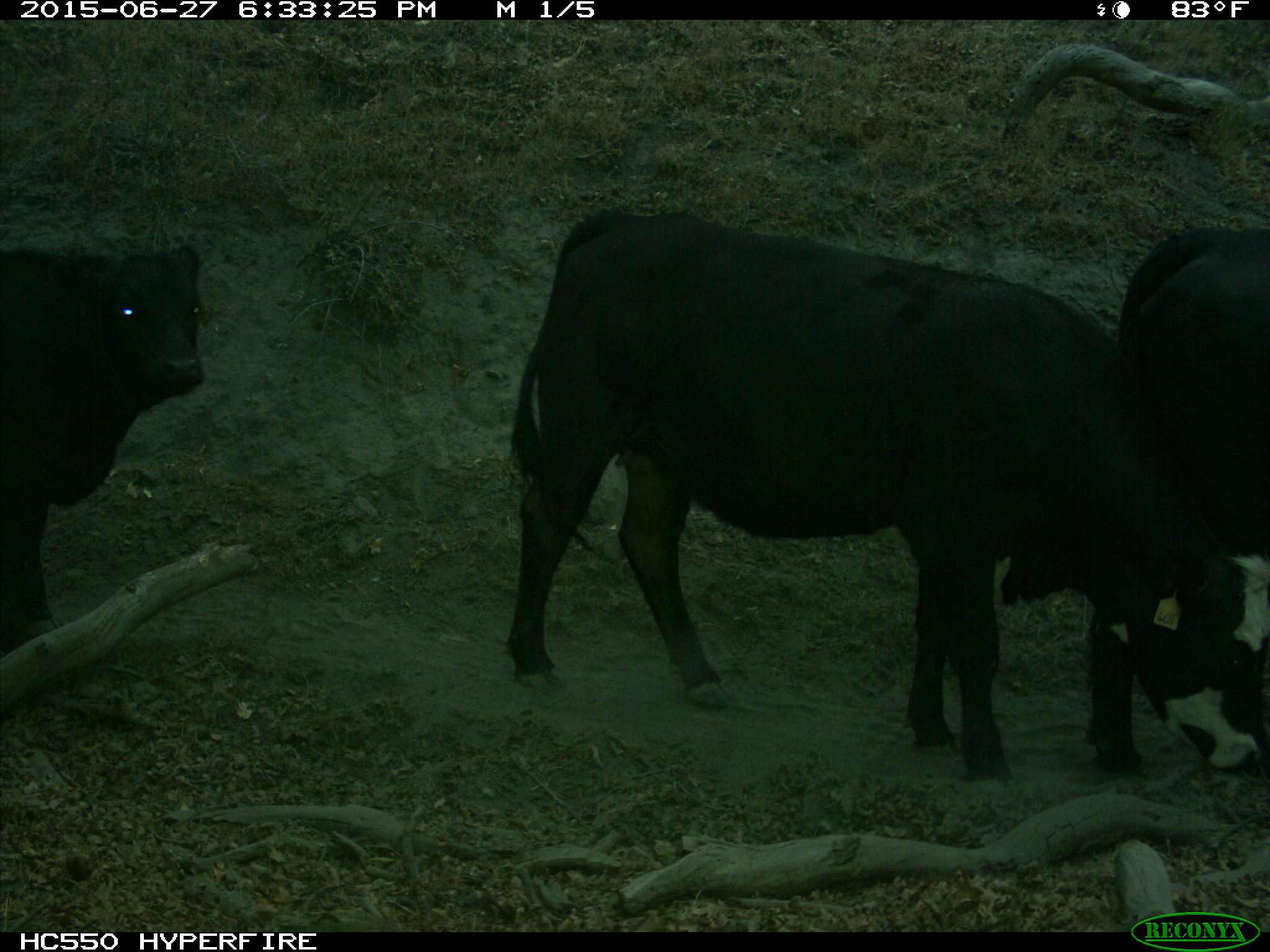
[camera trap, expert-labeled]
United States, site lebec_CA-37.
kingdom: Animalia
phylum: Chordata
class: Mammalia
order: Artiodactyla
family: Bovidae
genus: Bos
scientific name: Bos taurus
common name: domestic cow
Bos taurus (domestic cow).